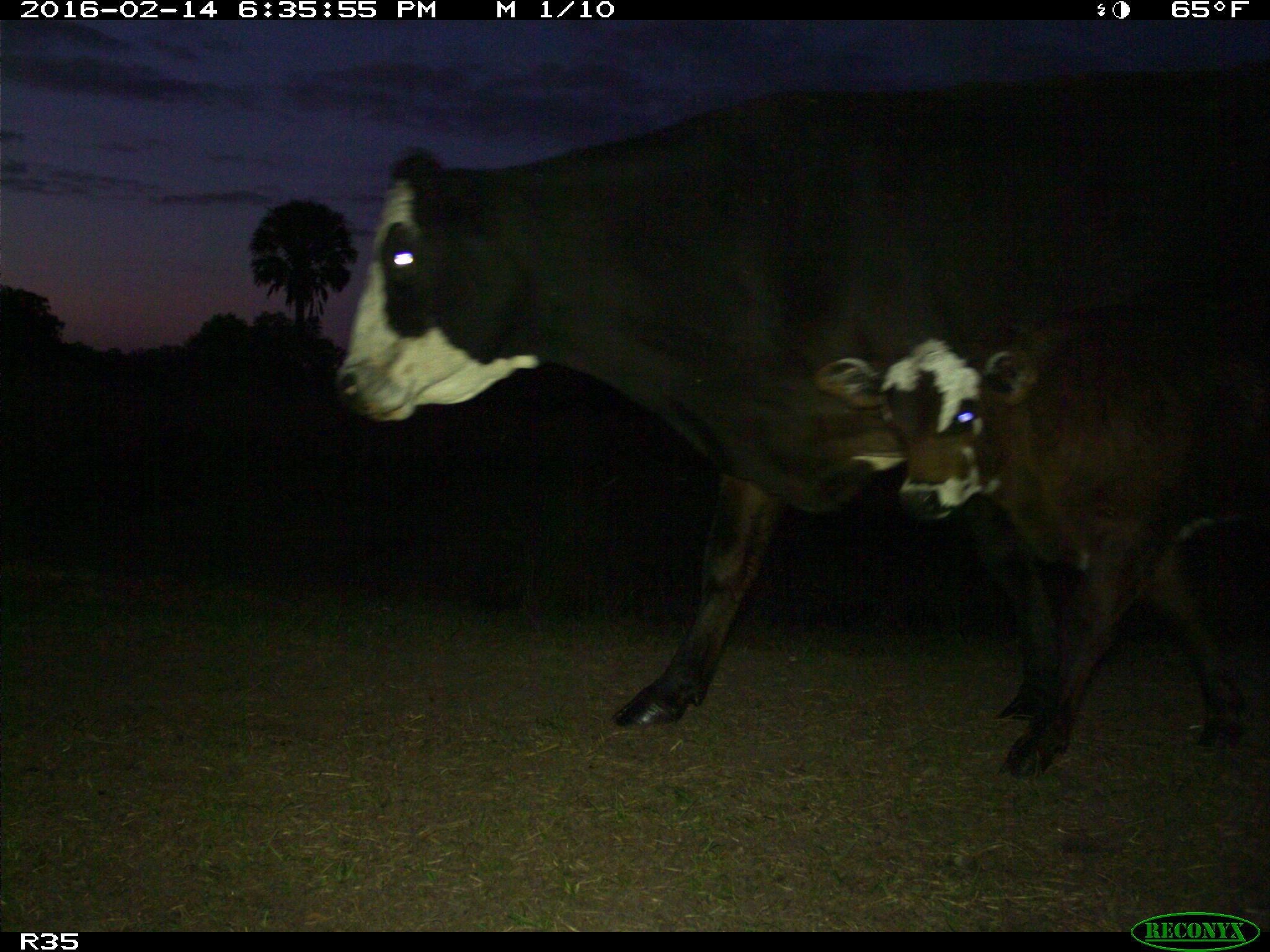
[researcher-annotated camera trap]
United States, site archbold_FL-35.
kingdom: Animalia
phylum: Chordata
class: Mammalia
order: Artiodactyla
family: Bovidae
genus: Bos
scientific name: Bos taurus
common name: domestic cow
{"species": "Bos taurus (domestic cow)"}